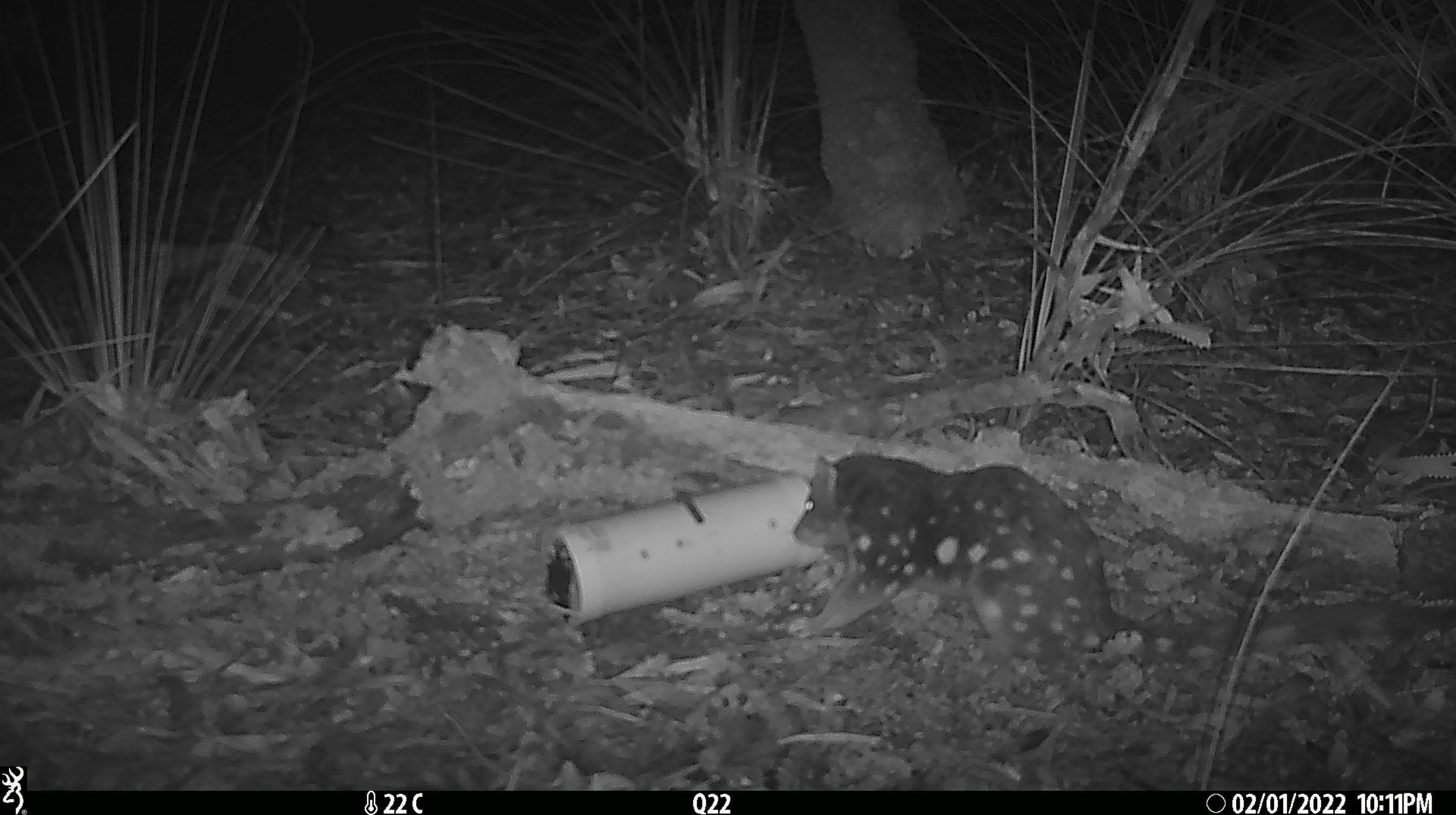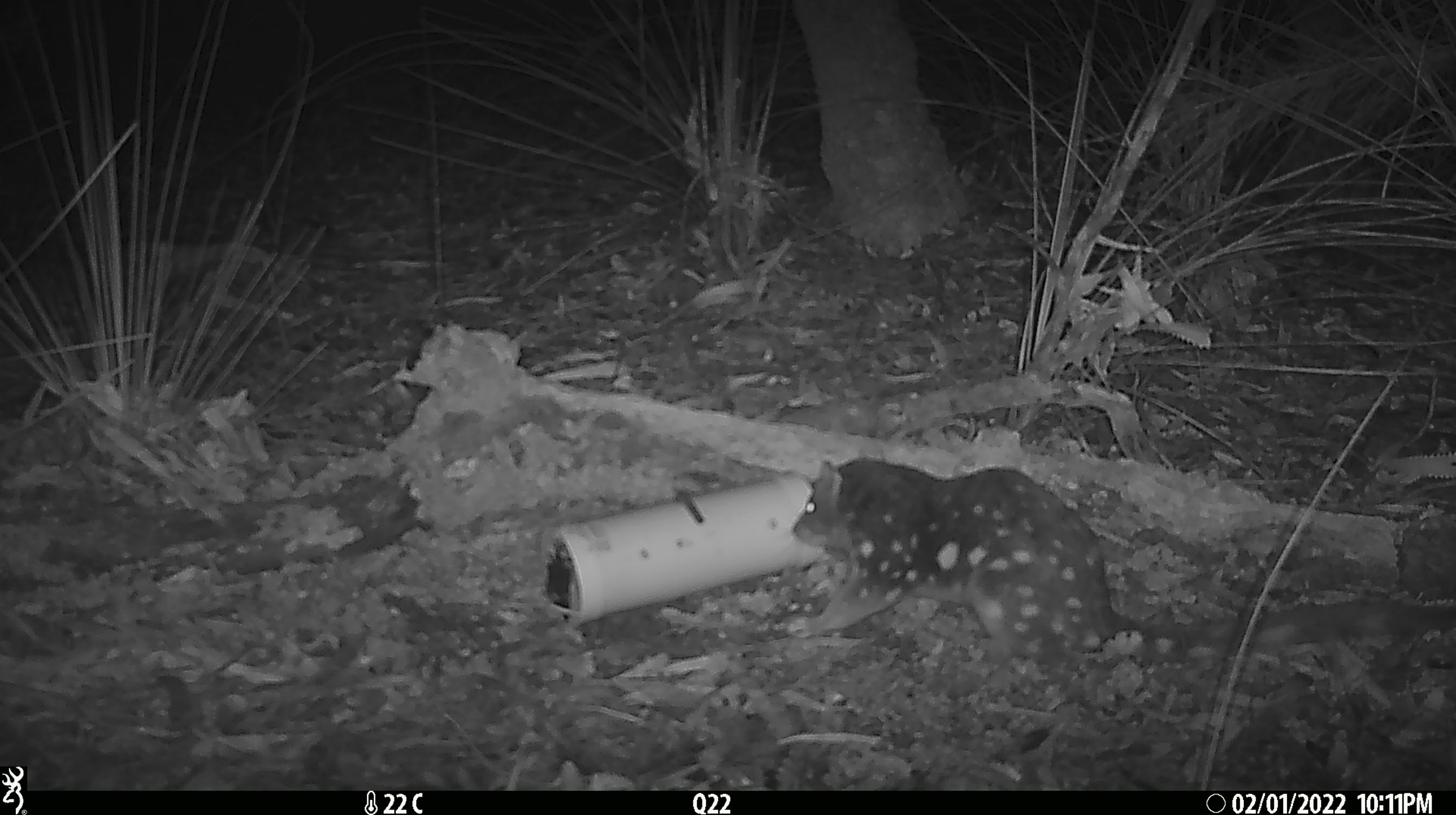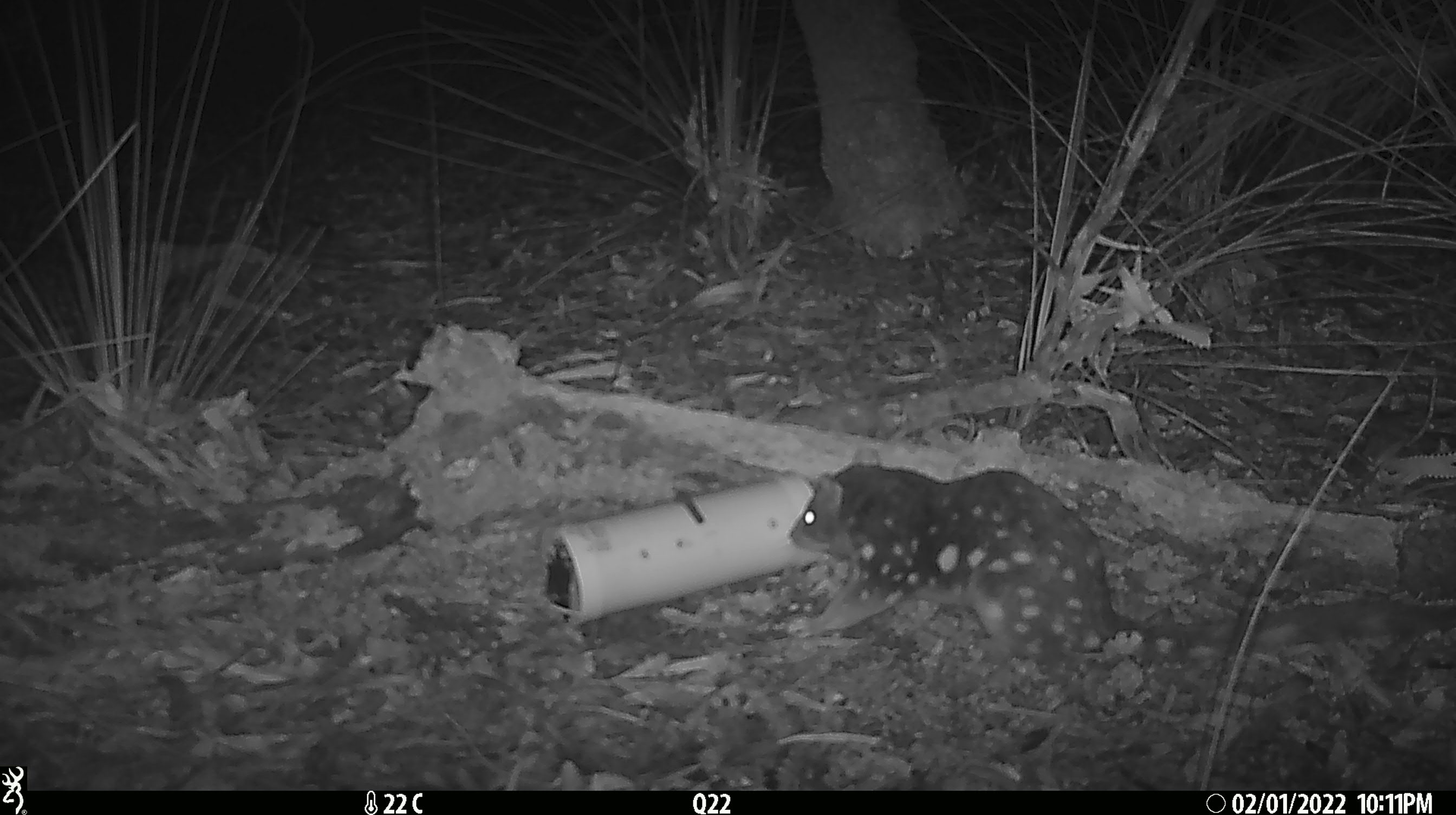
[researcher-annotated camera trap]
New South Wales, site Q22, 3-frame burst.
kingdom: Animalia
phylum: Chordata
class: Mammalia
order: Dasyuromorphia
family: Dasyuridae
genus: Dasyurus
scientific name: Dasyurus maculatus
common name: spotted-tailed quoll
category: quoll